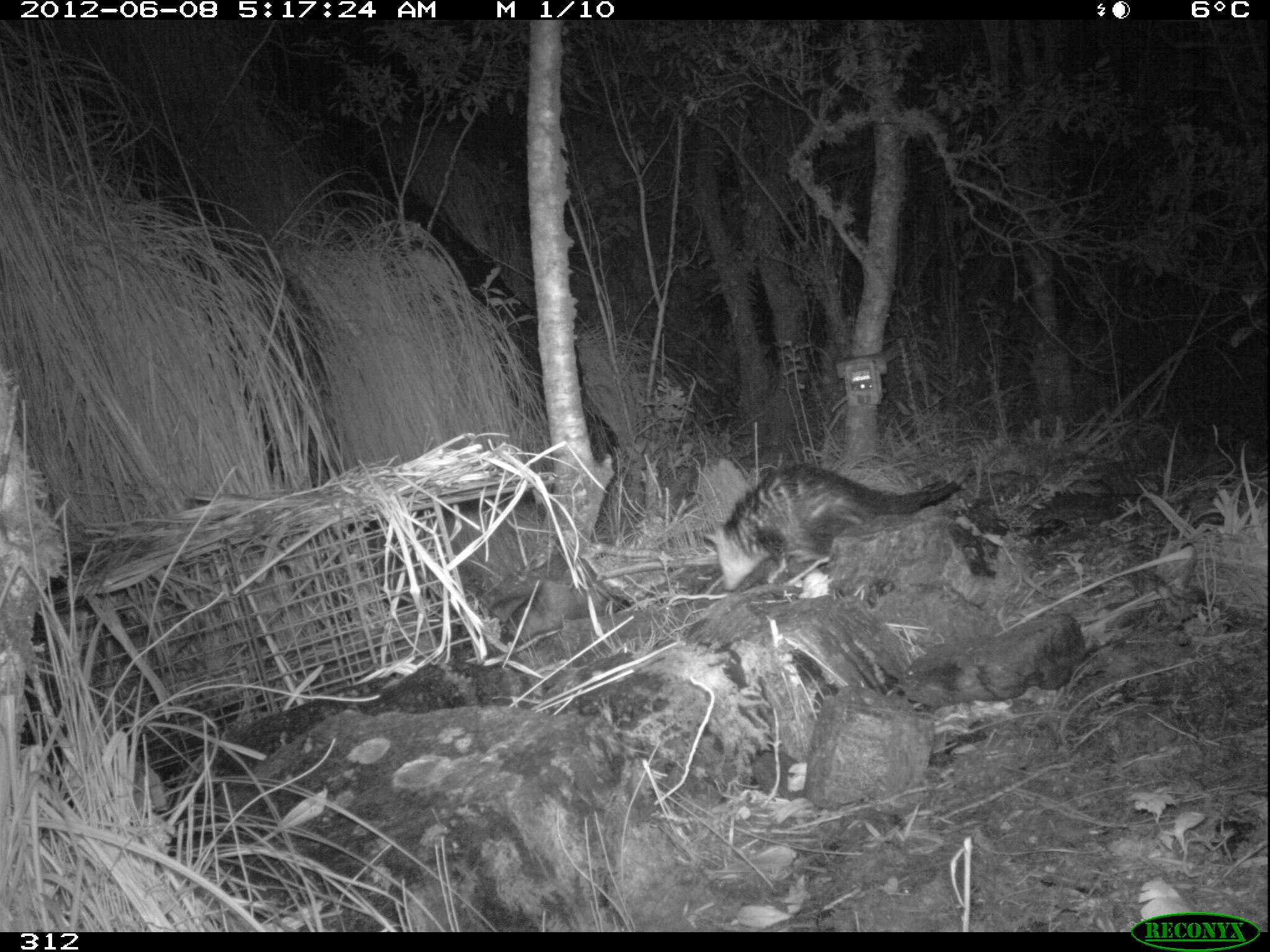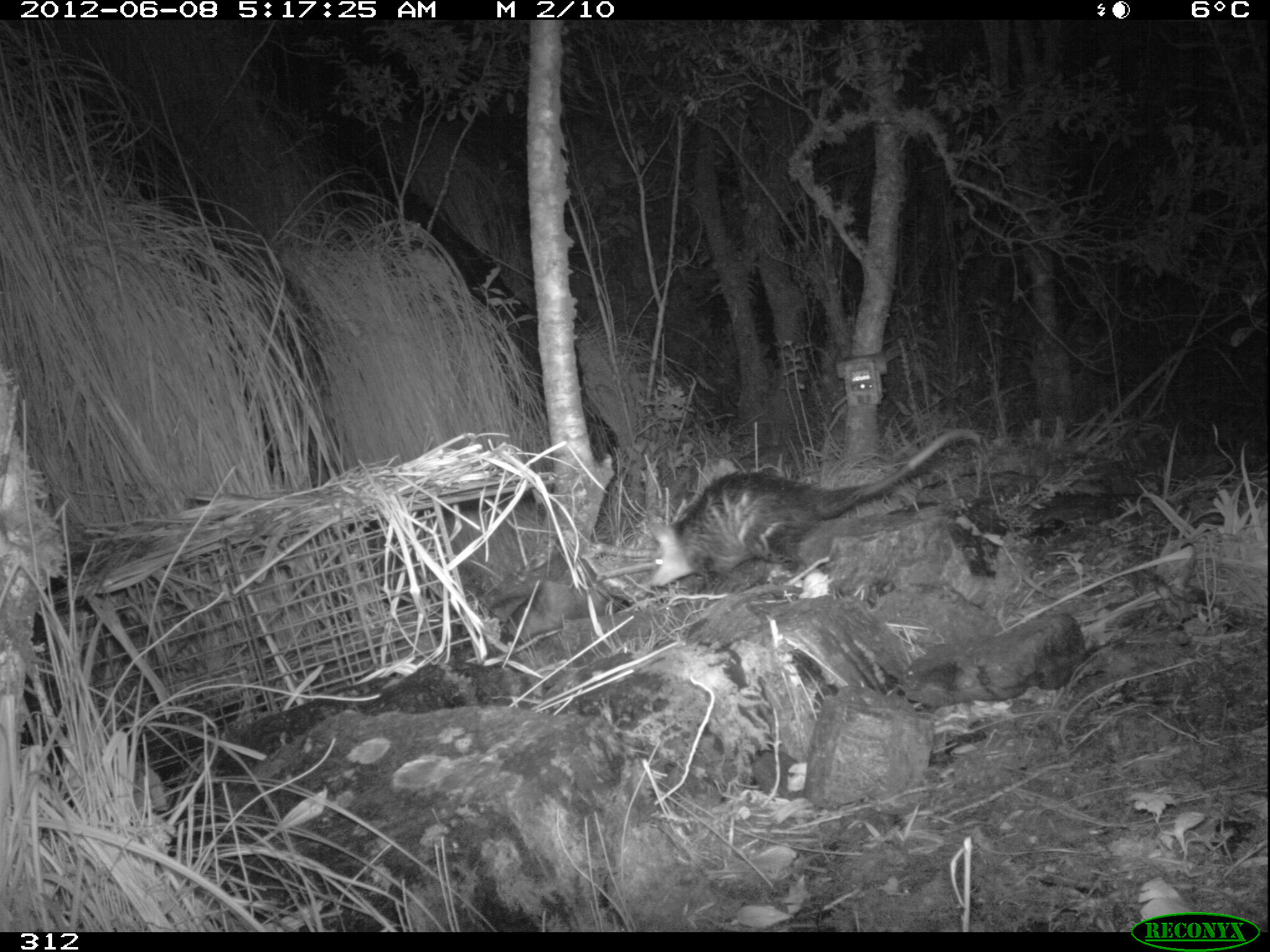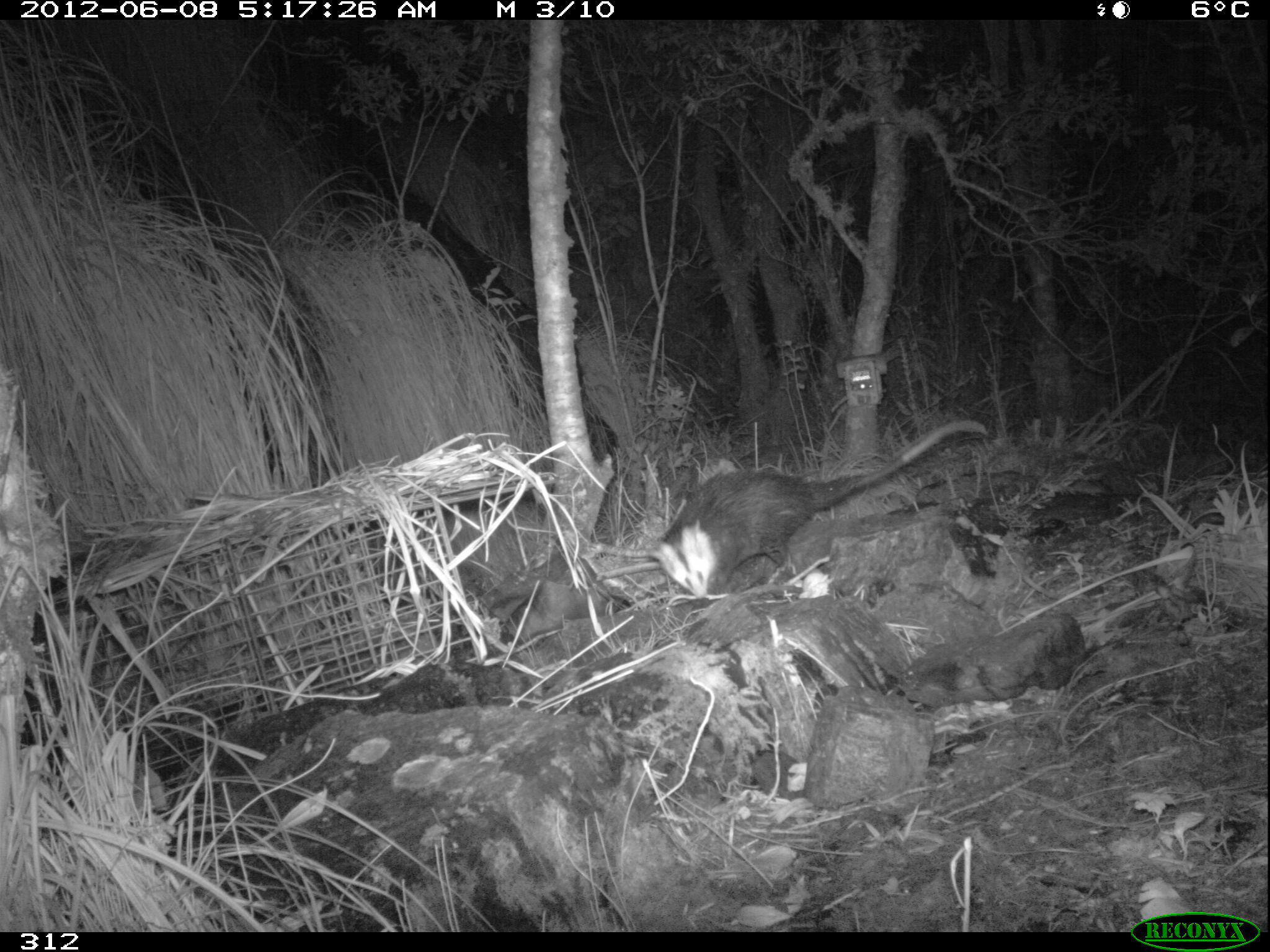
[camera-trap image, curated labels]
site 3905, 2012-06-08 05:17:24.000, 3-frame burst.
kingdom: Animalia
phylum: Chordata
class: Mammalia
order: Didelphimorphia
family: Didelphidae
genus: Didelphis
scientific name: Didelphis pernigra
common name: andean white-eared opossum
Didelphis pernigra (andean white-eared opossum).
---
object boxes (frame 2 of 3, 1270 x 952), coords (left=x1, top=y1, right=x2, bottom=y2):
didelphis pernigra: (left=647, top=428, right=983, bottom=589)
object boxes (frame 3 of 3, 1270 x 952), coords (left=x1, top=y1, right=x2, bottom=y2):
didelphis pernigra: (left=645, top=417, right=989, bottom=600)